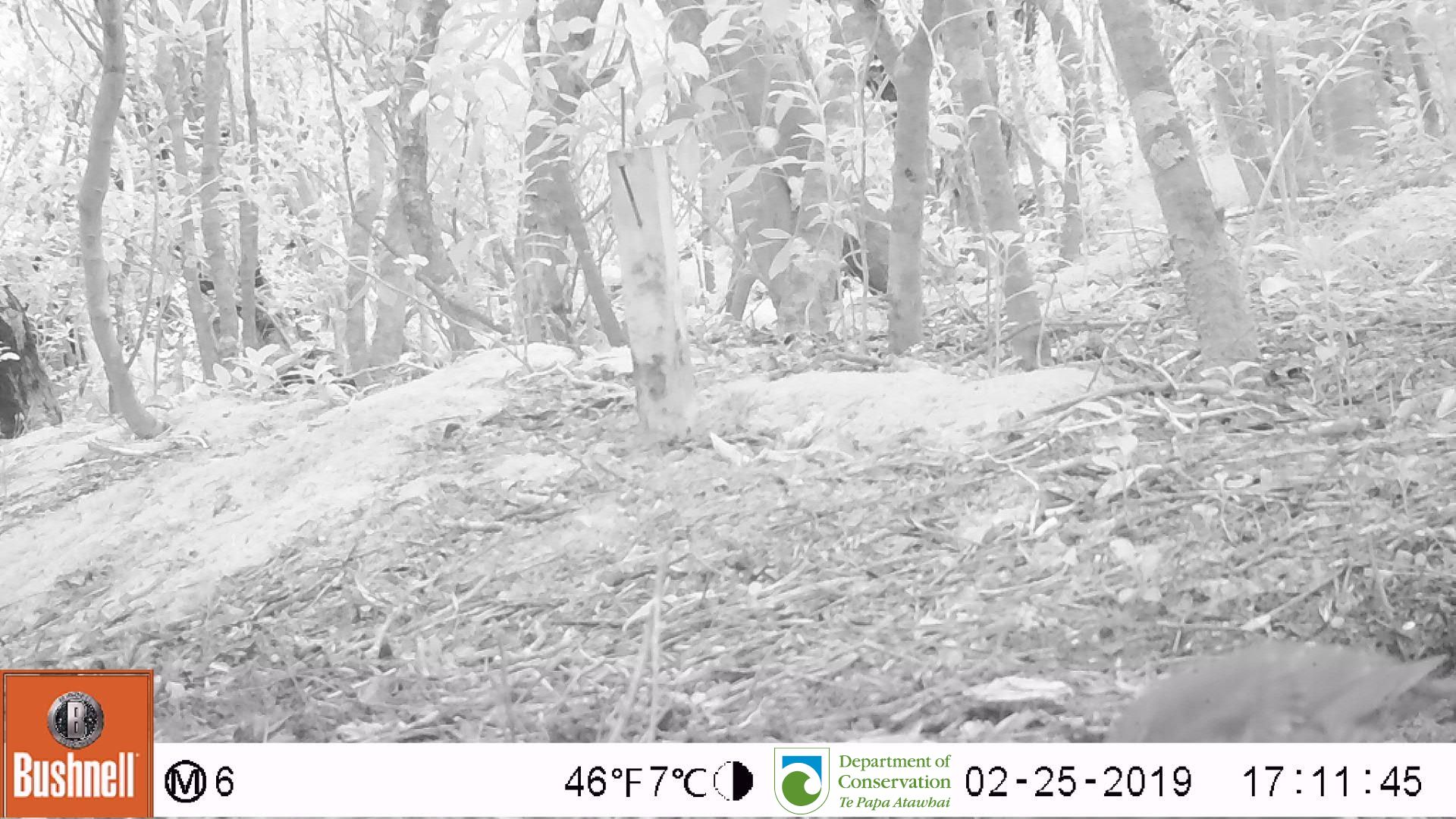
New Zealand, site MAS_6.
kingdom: Animalia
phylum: Chordata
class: Aves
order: Passeriformes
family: Turdidae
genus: Turdus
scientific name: Turdus philomelos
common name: song thrush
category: thrush